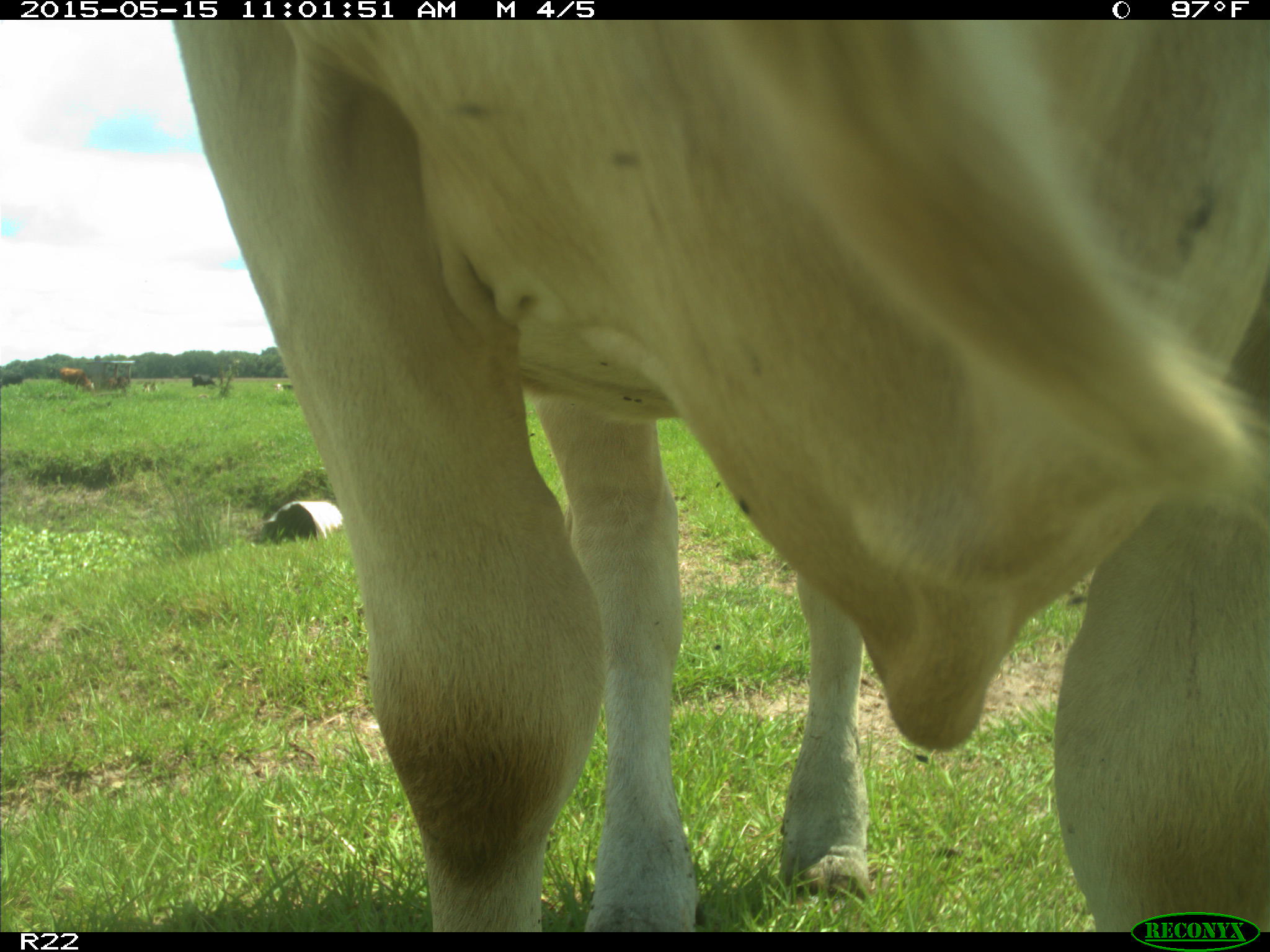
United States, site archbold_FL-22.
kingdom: Animalia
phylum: Chordata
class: Mammalia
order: Artiodactyla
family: Bovidae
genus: Bos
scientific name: Bos taurus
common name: domestic cow